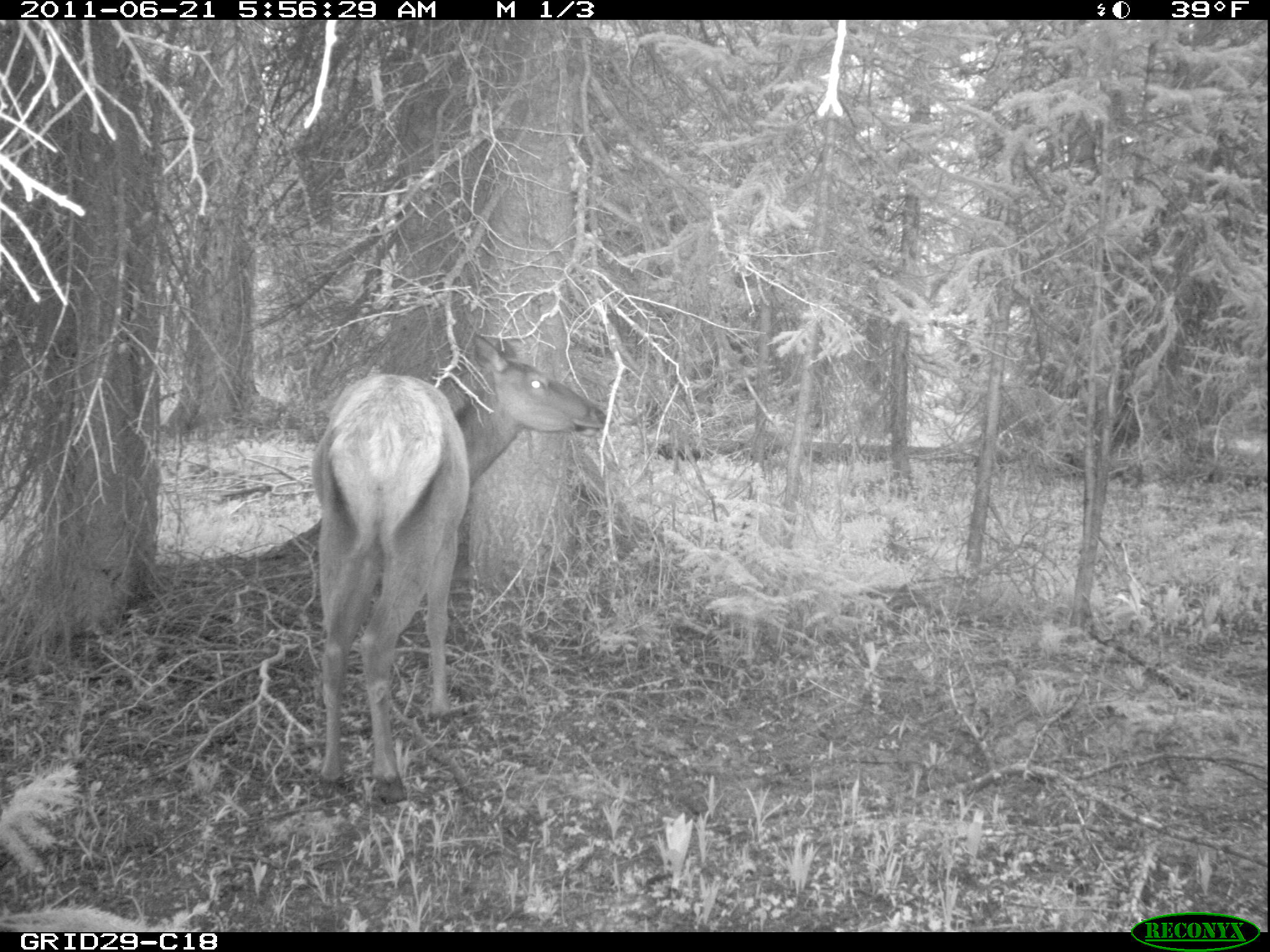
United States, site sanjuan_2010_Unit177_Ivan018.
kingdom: Animalia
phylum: Chordata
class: Mammalia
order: Artiodactyla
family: Cervidae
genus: Cervus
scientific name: Cervus elaphus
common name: red deer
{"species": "Cervus elaphus (red deer)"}